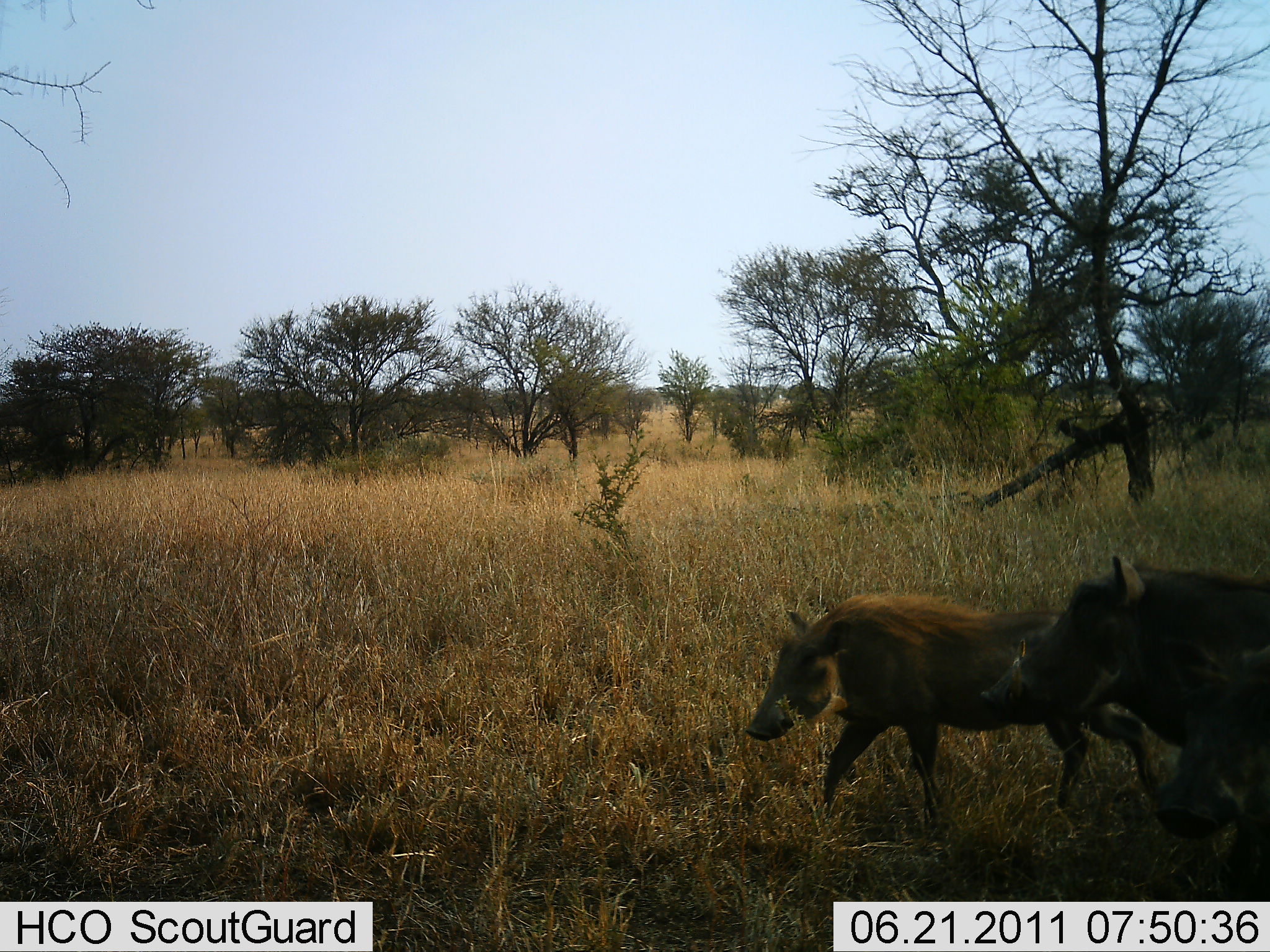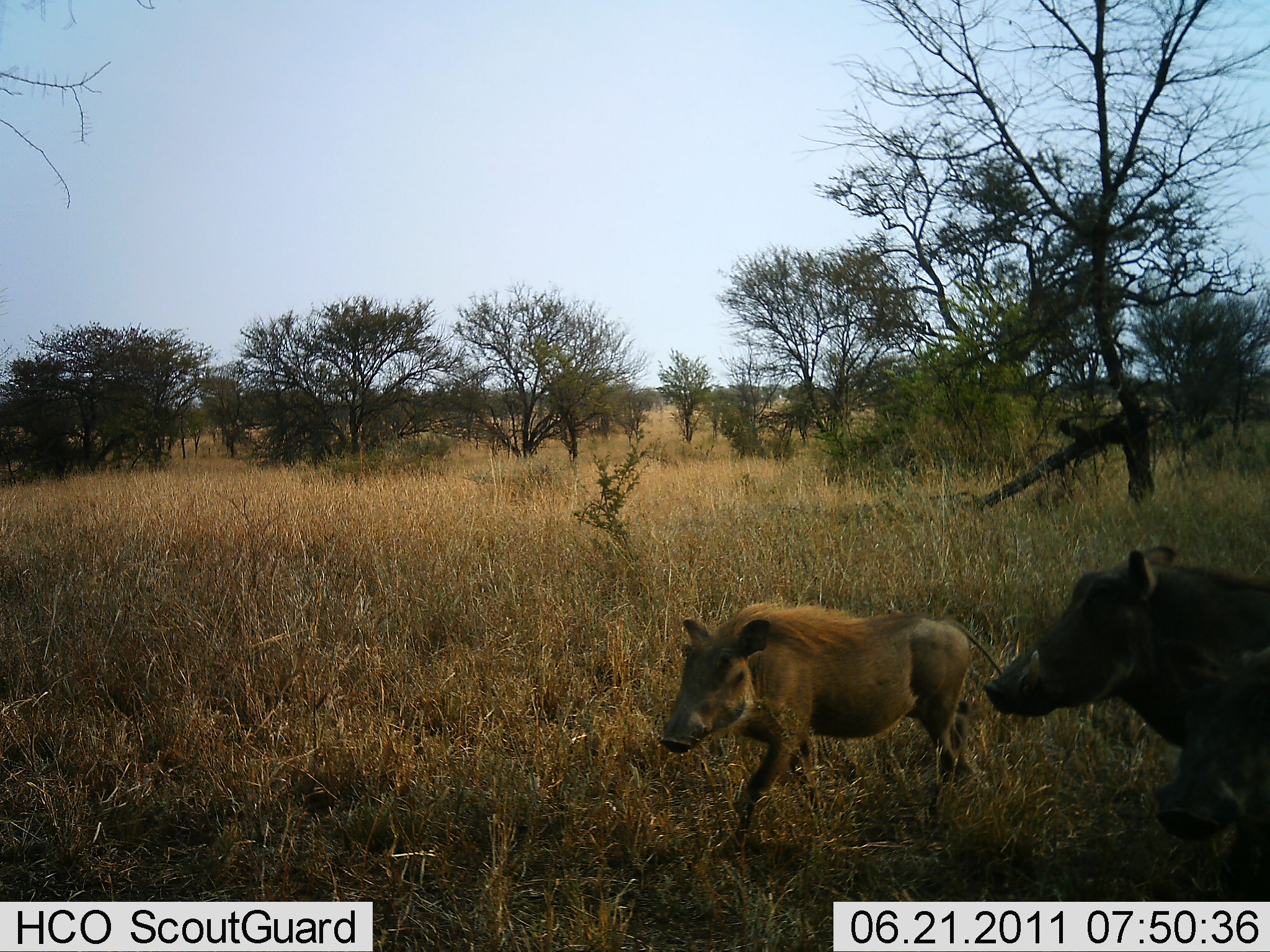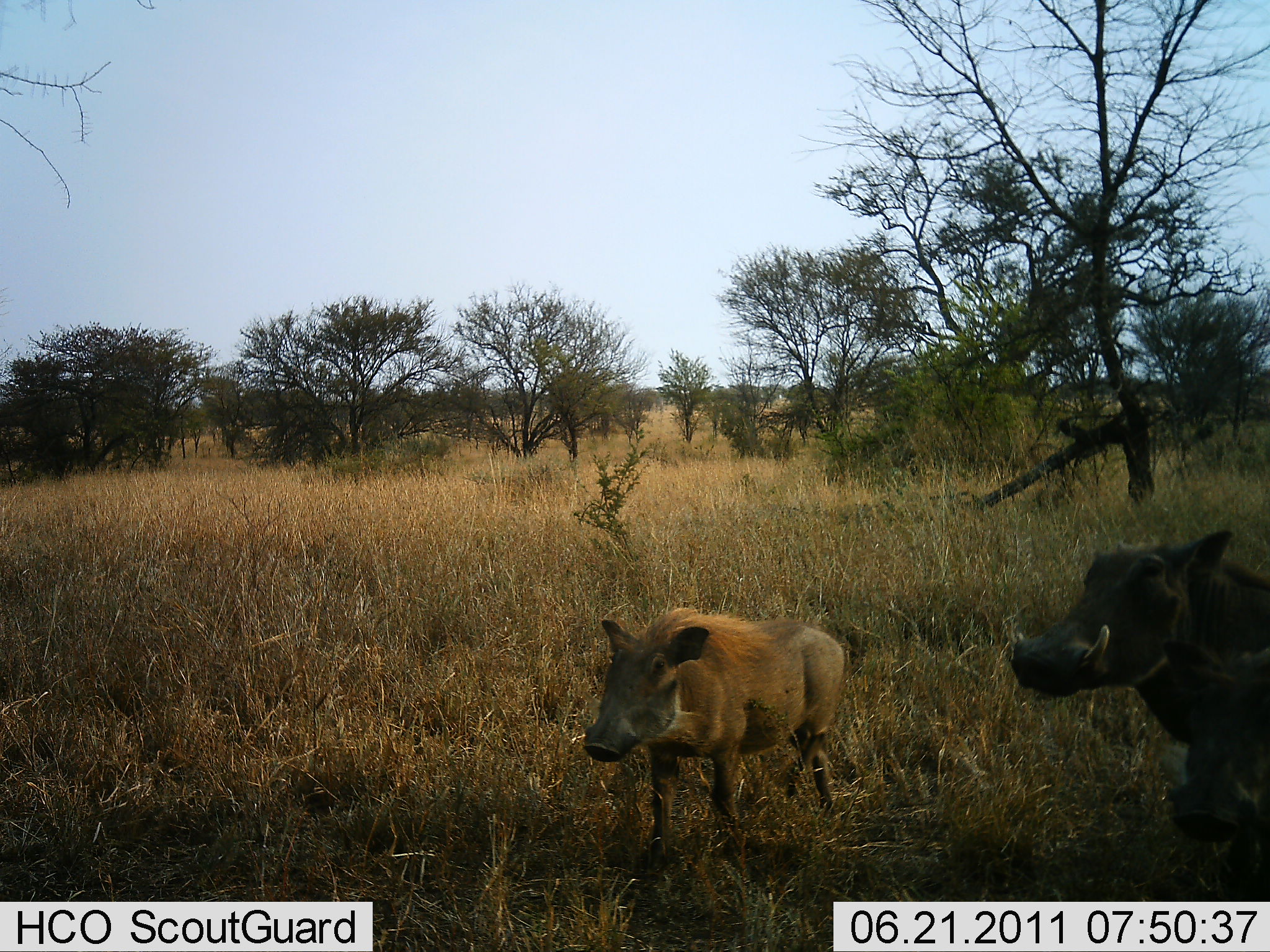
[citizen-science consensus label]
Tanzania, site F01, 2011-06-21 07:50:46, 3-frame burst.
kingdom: Animalia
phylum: Chordata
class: Mammalia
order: Artiodactyla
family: Suidae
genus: Phacochoerus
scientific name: Phacochoerus africanus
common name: warthog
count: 3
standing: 33%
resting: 0%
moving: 100%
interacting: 0%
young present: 0%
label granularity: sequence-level